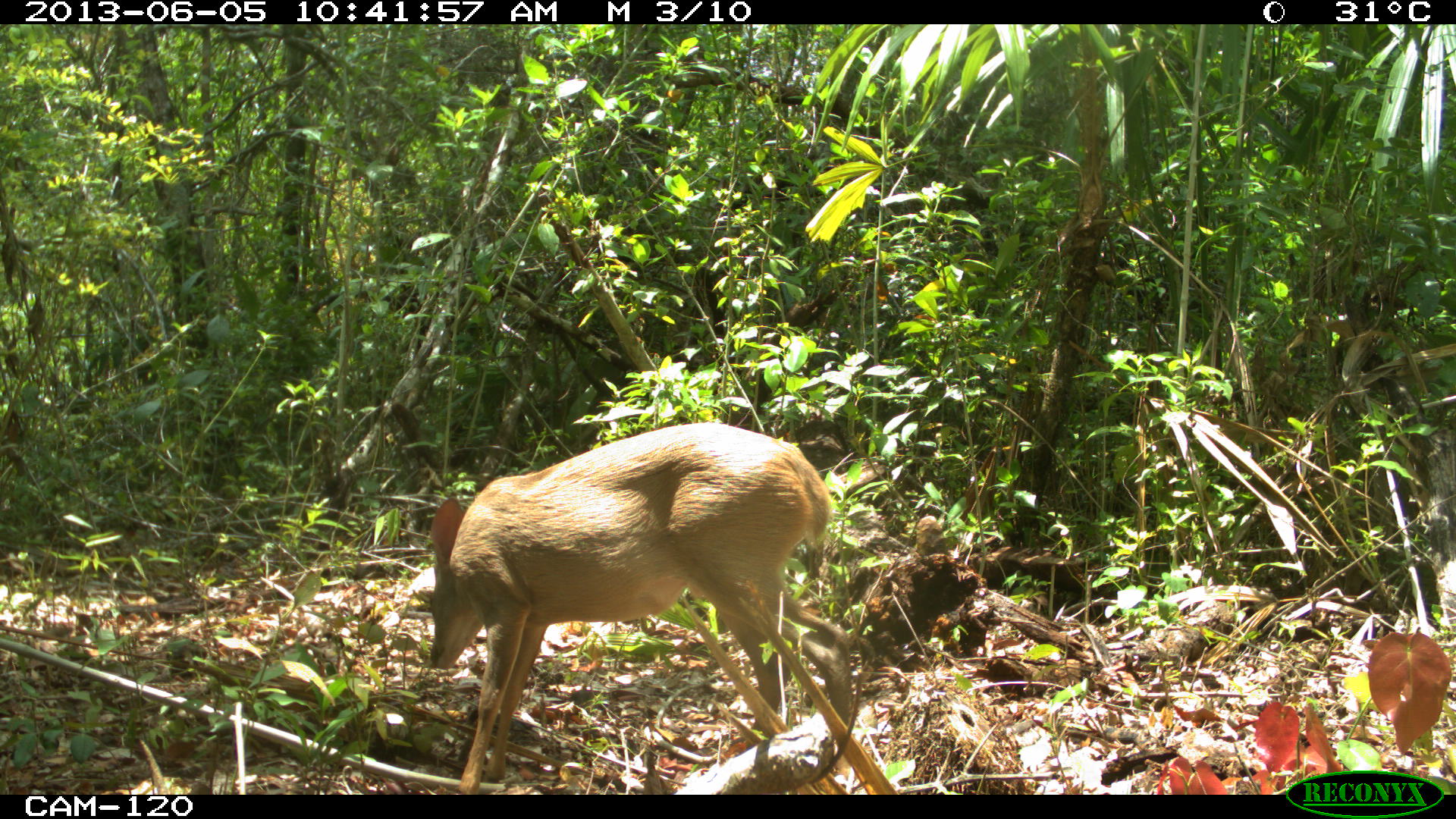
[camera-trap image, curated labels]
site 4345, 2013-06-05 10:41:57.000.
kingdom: Animalia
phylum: Chordata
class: Mammalia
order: Artiodactyla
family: Cervidae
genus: Odocoileus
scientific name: Odocoileus pandora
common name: yucatán brown brocket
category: mazama pandora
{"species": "mazama pandora (yucatán brown brocket) (Odocoileus pandora)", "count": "1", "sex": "female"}